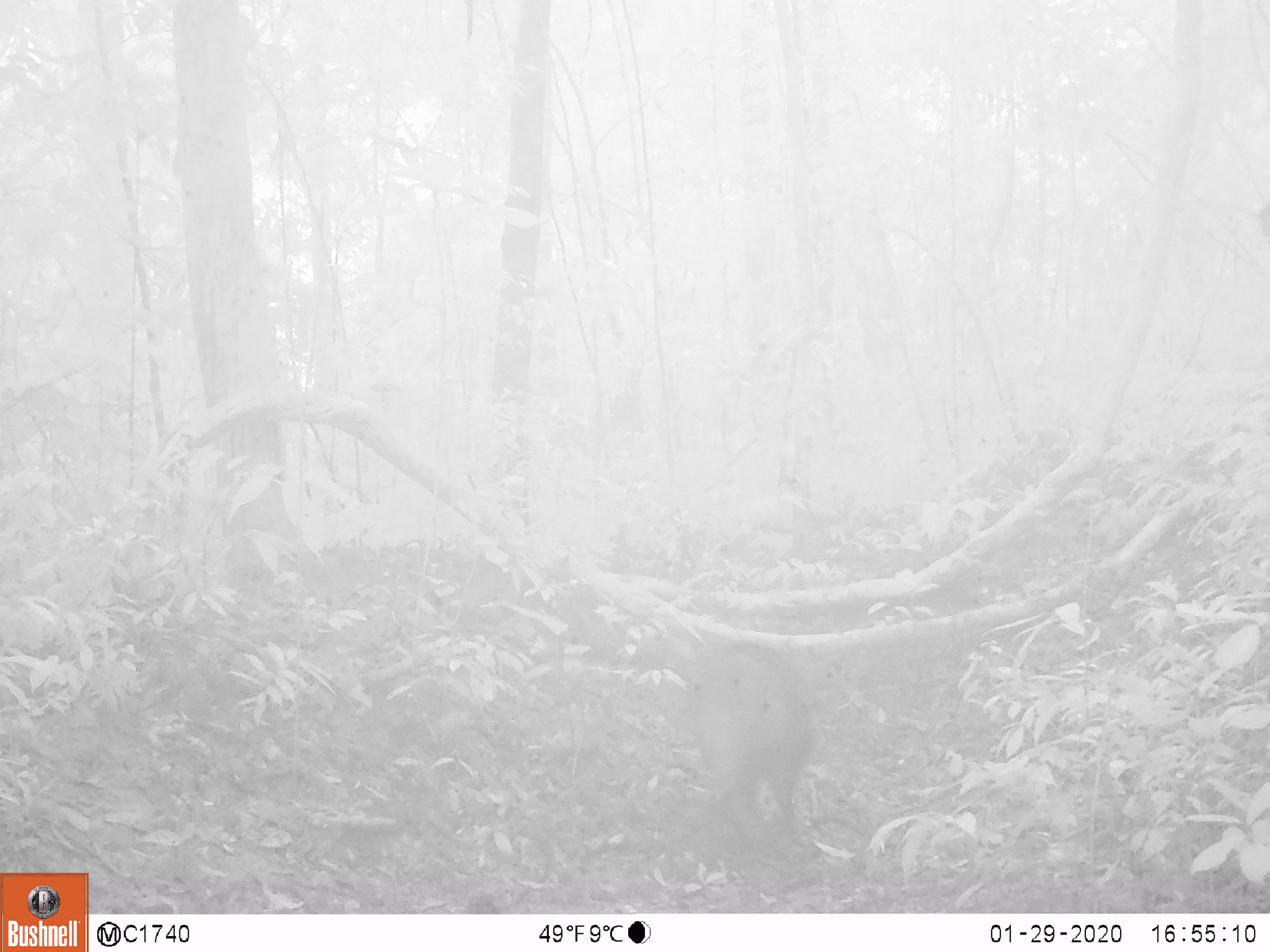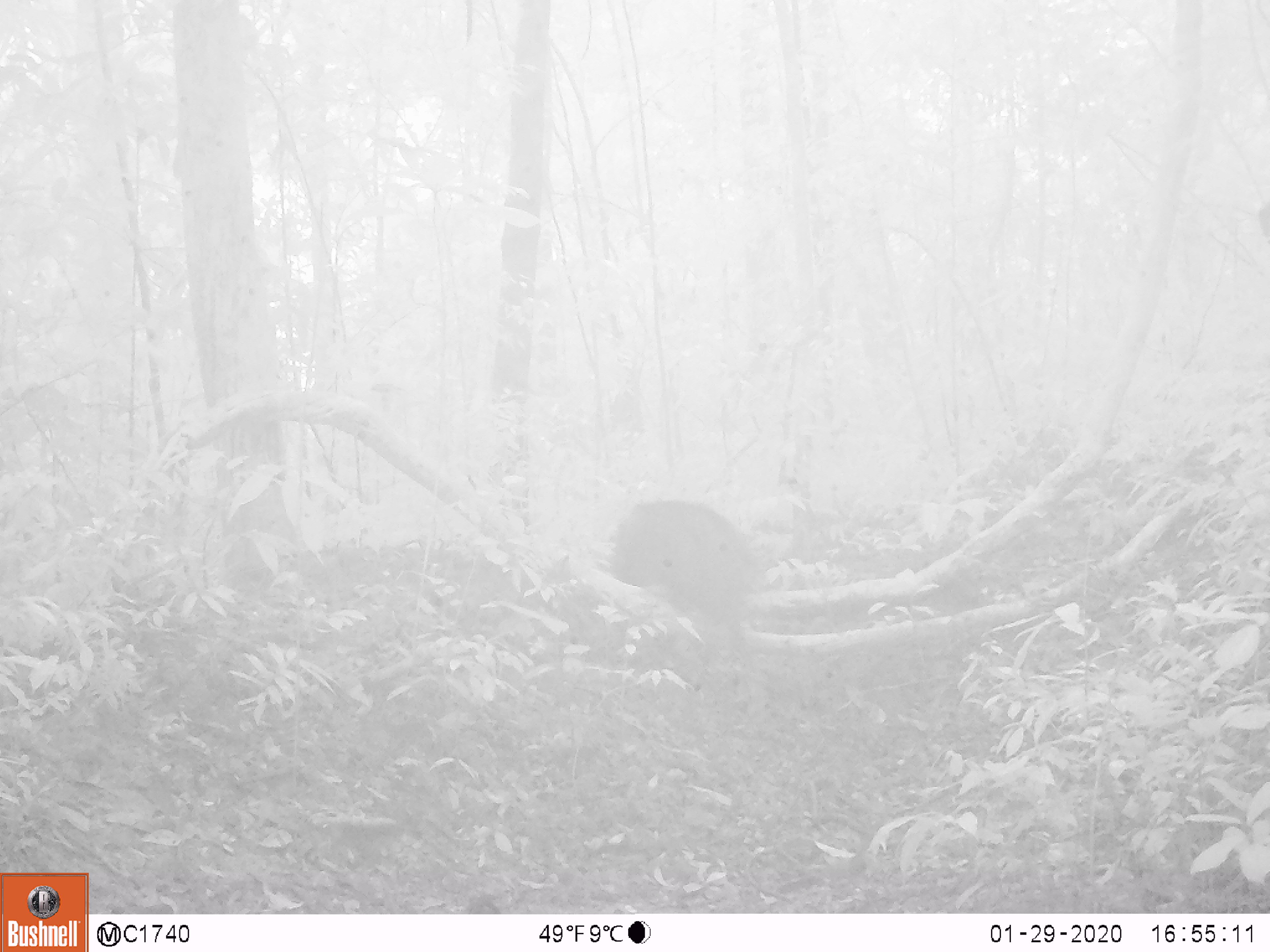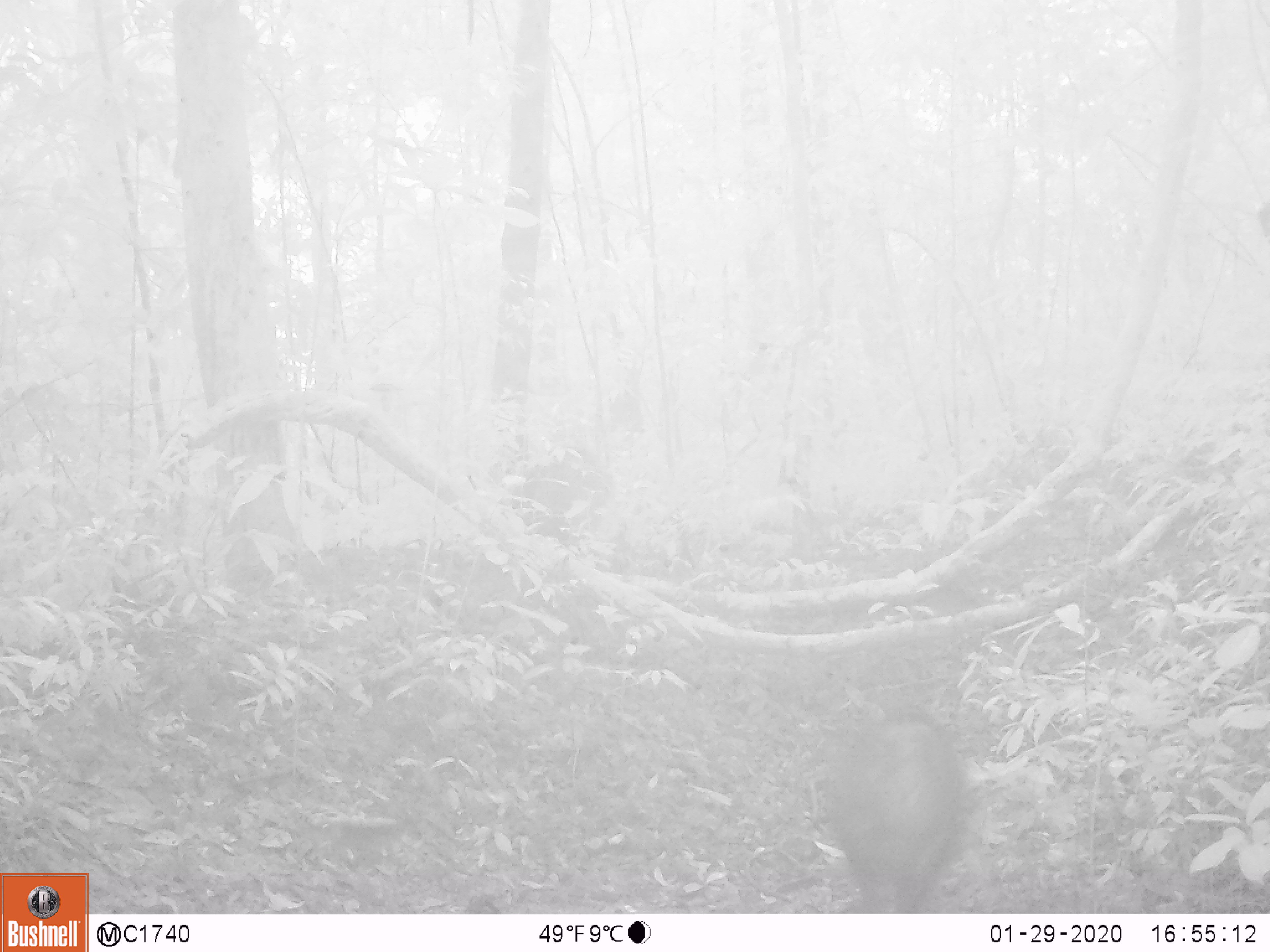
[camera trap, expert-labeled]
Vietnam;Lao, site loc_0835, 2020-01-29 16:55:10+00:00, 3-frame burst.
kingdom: Animalia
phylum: Chordata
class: Mammalia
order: Artiodactyla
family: Suidae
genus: Sus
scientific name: Sus scrofa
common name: eurasian wild pig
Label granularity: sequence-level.